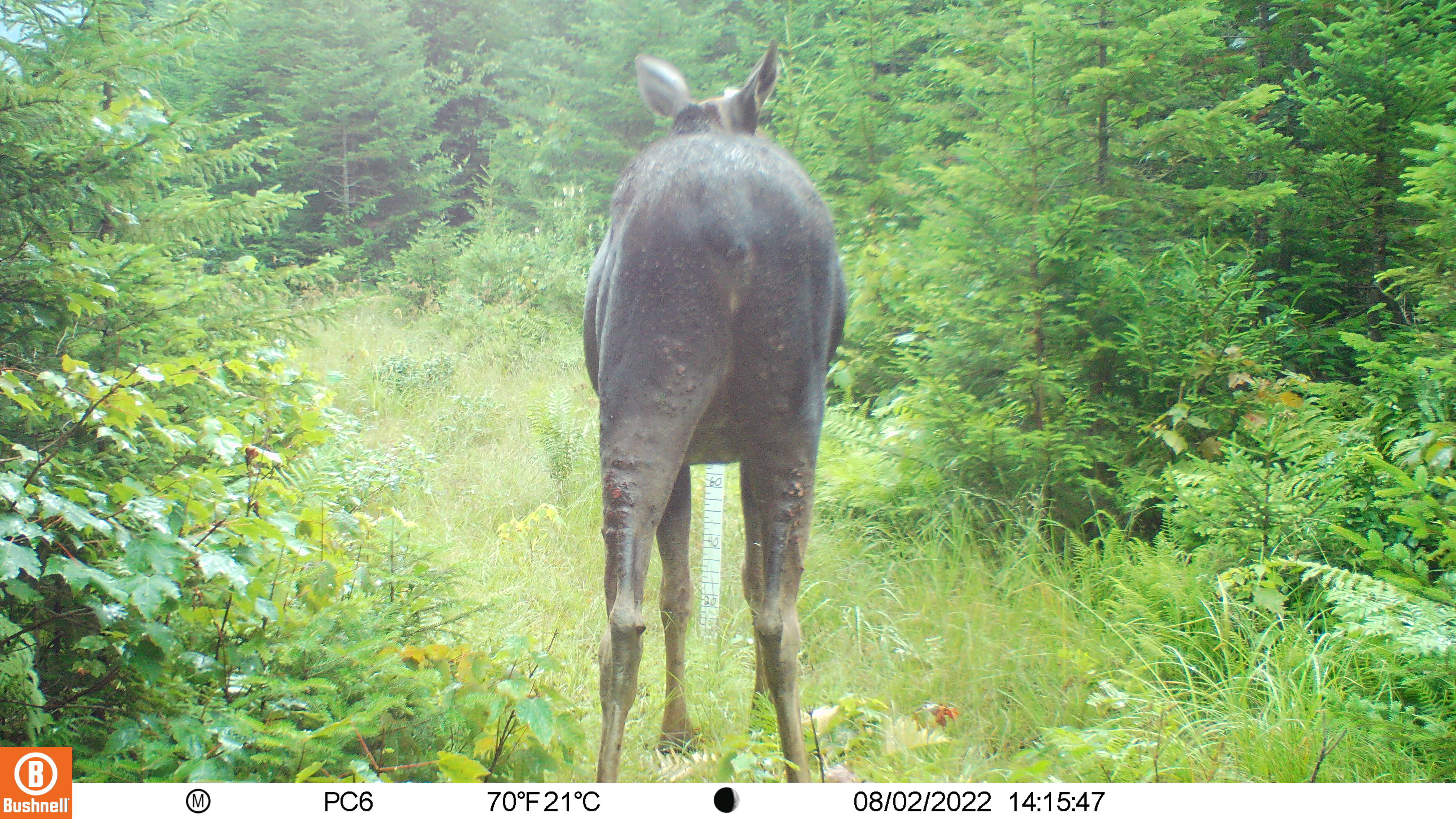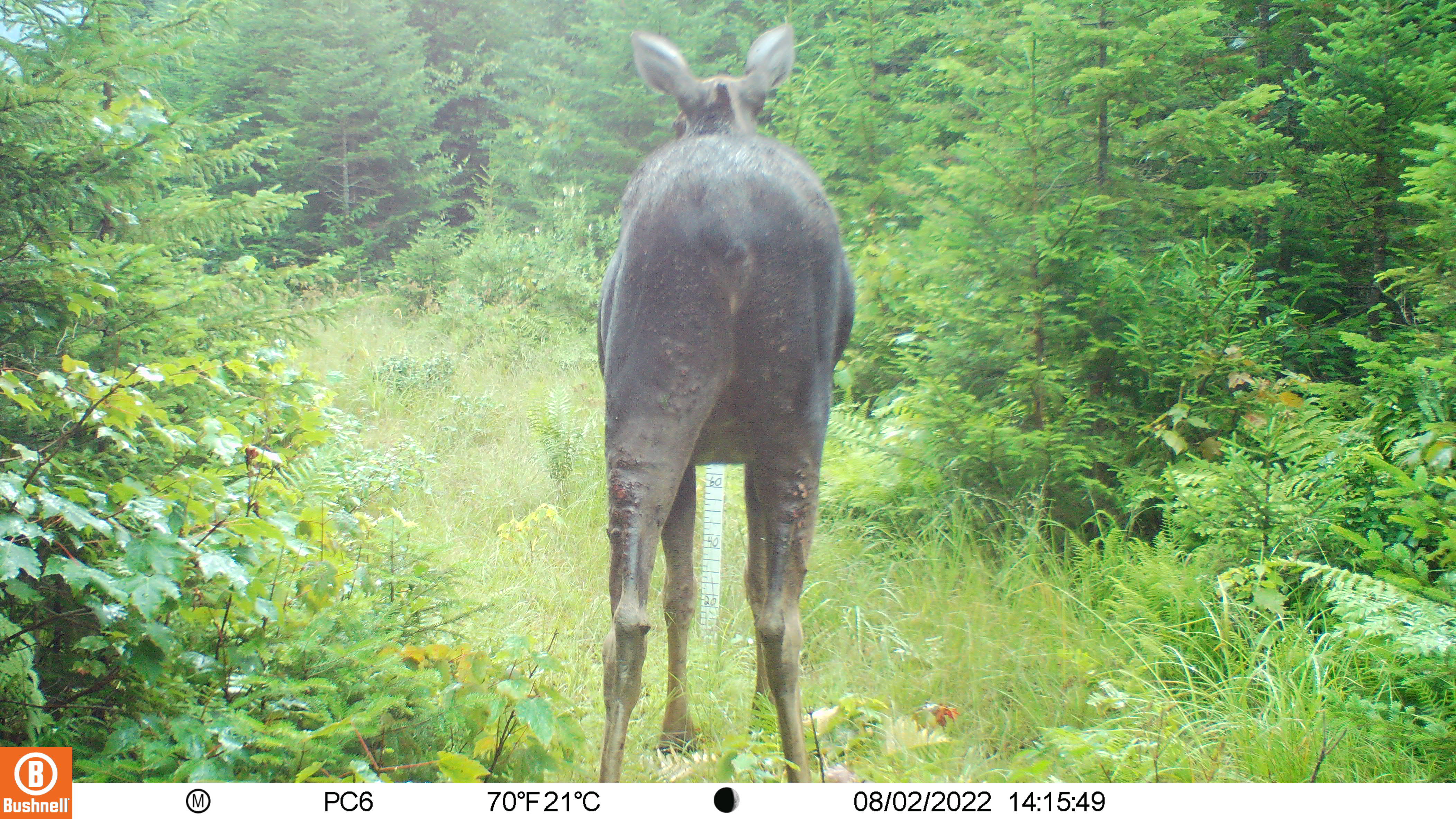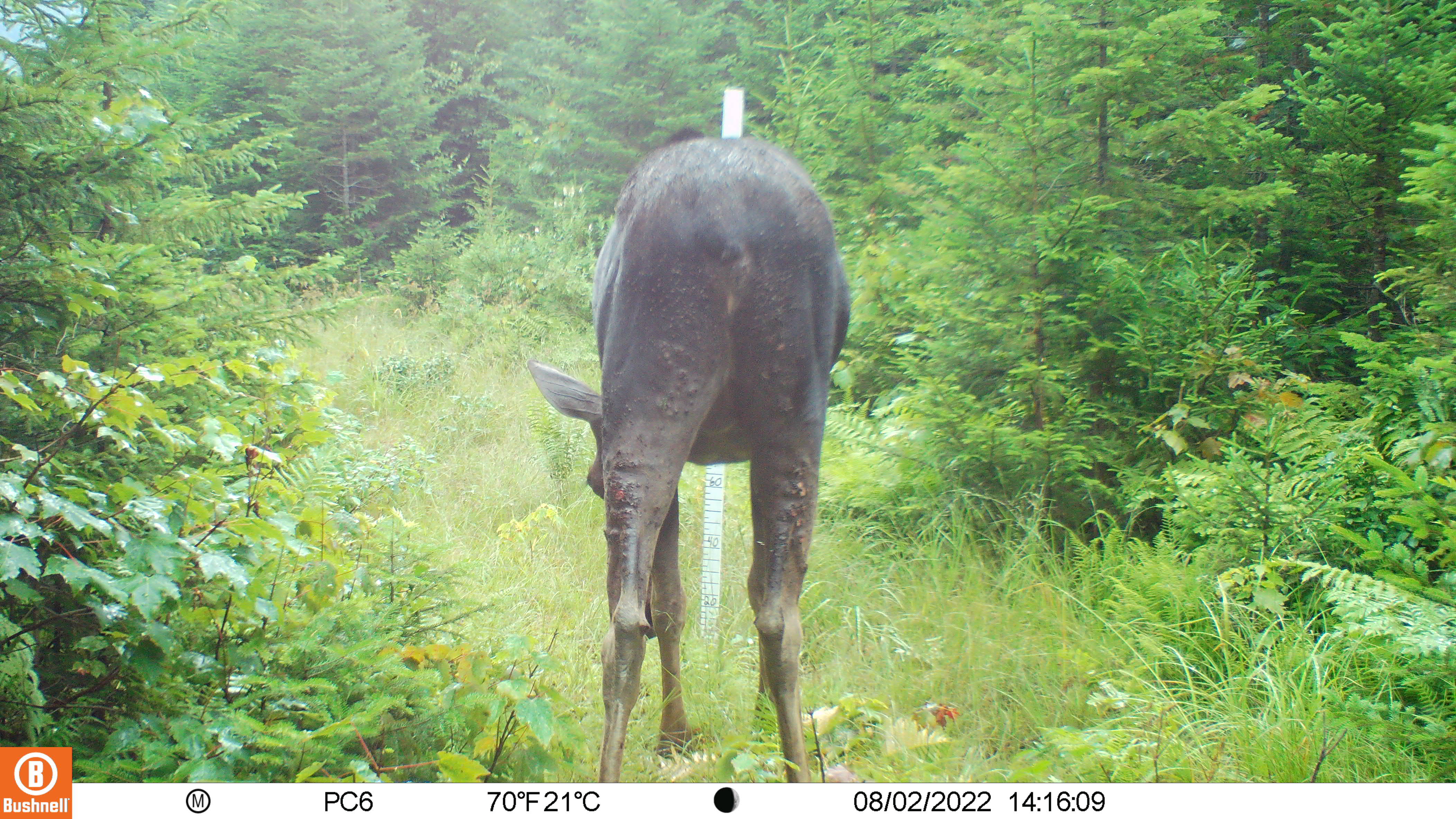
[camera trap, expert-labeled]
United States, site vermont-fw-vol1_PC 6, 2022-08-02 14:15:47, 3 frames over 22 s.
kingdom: Animalia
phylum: Chordata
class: Mammalia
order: Artiodactyla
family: Cervidae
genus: Alces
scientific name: Alces alces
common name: moose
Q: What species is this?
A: Moose (Alces alces).